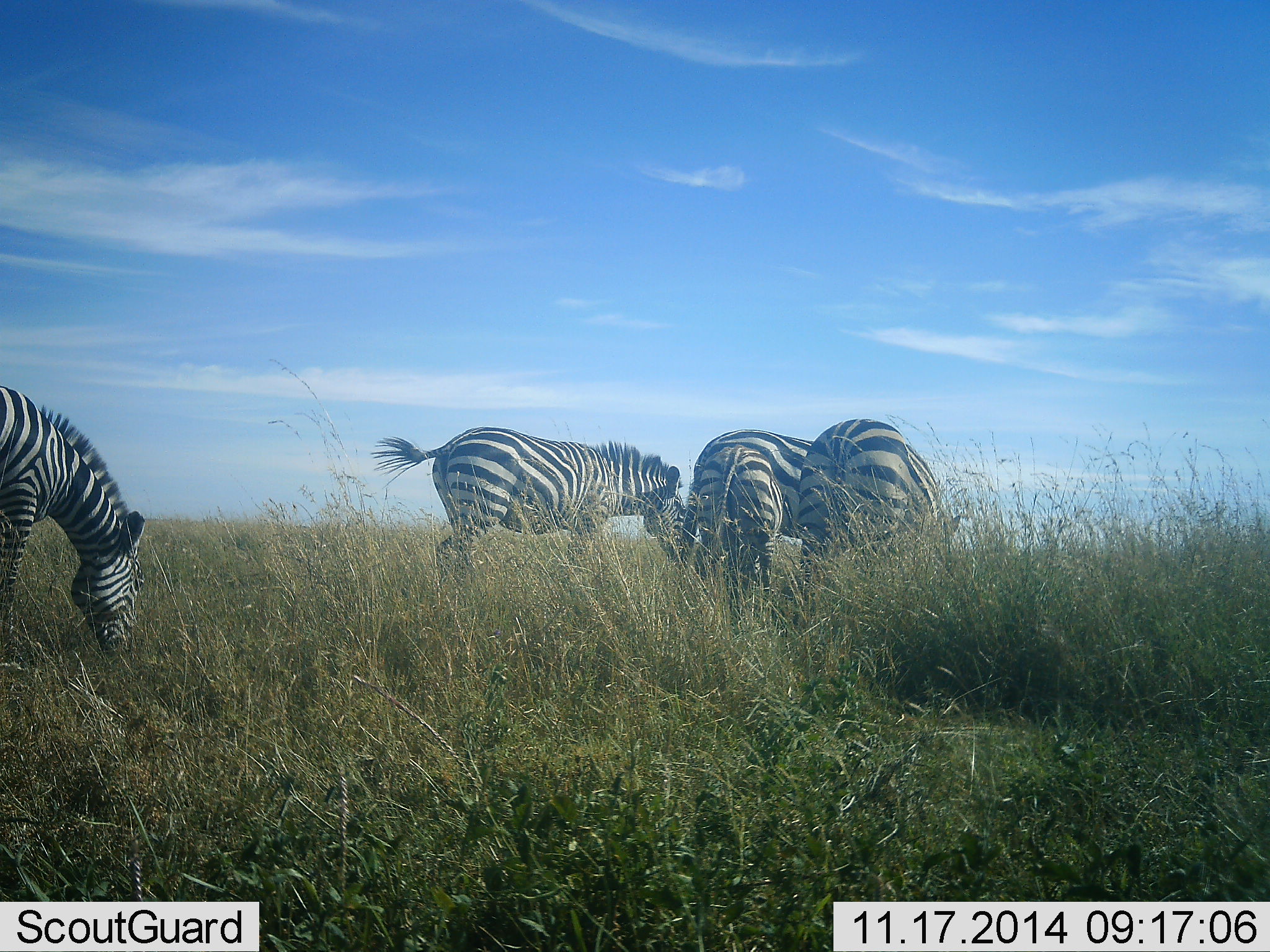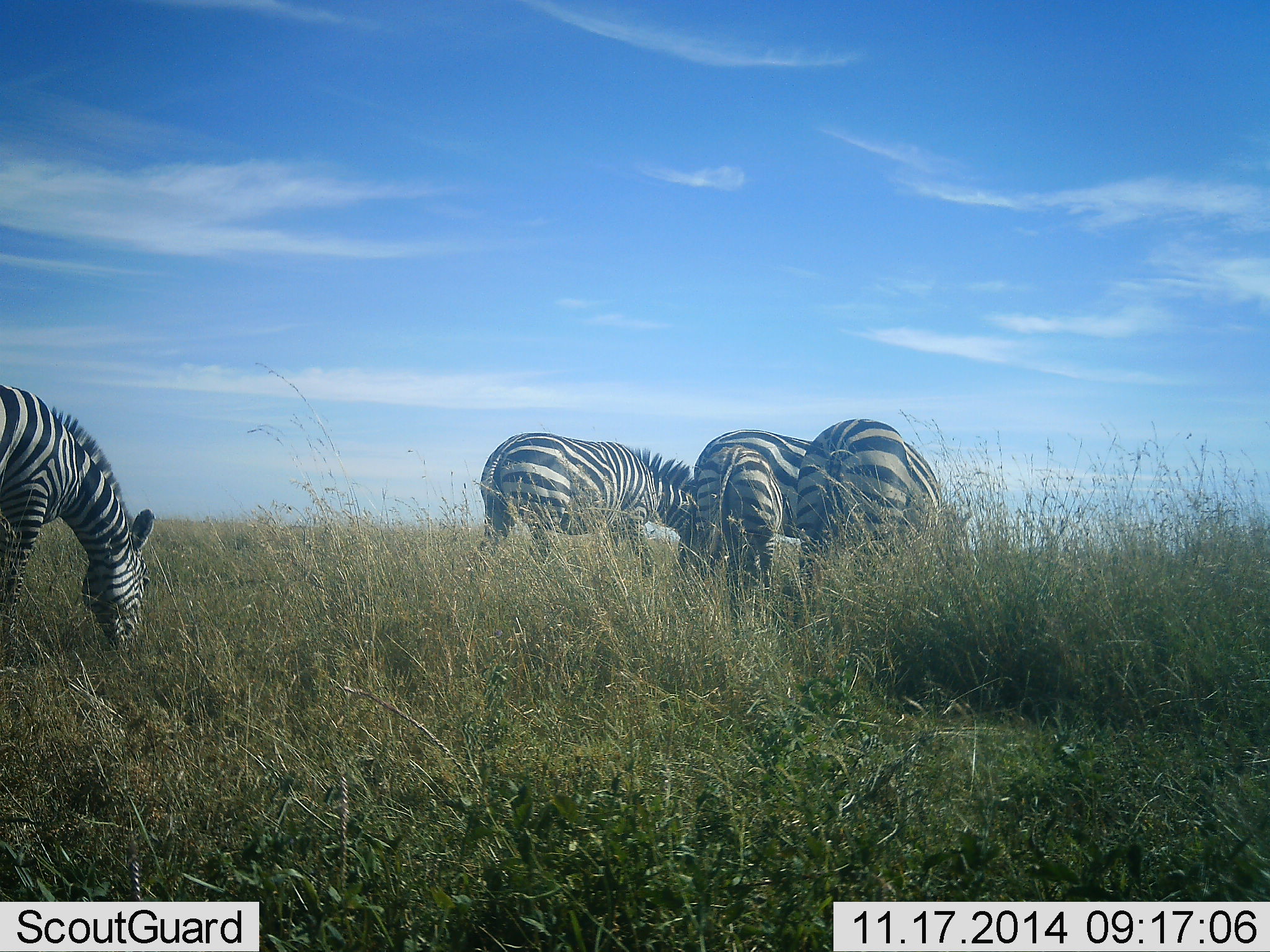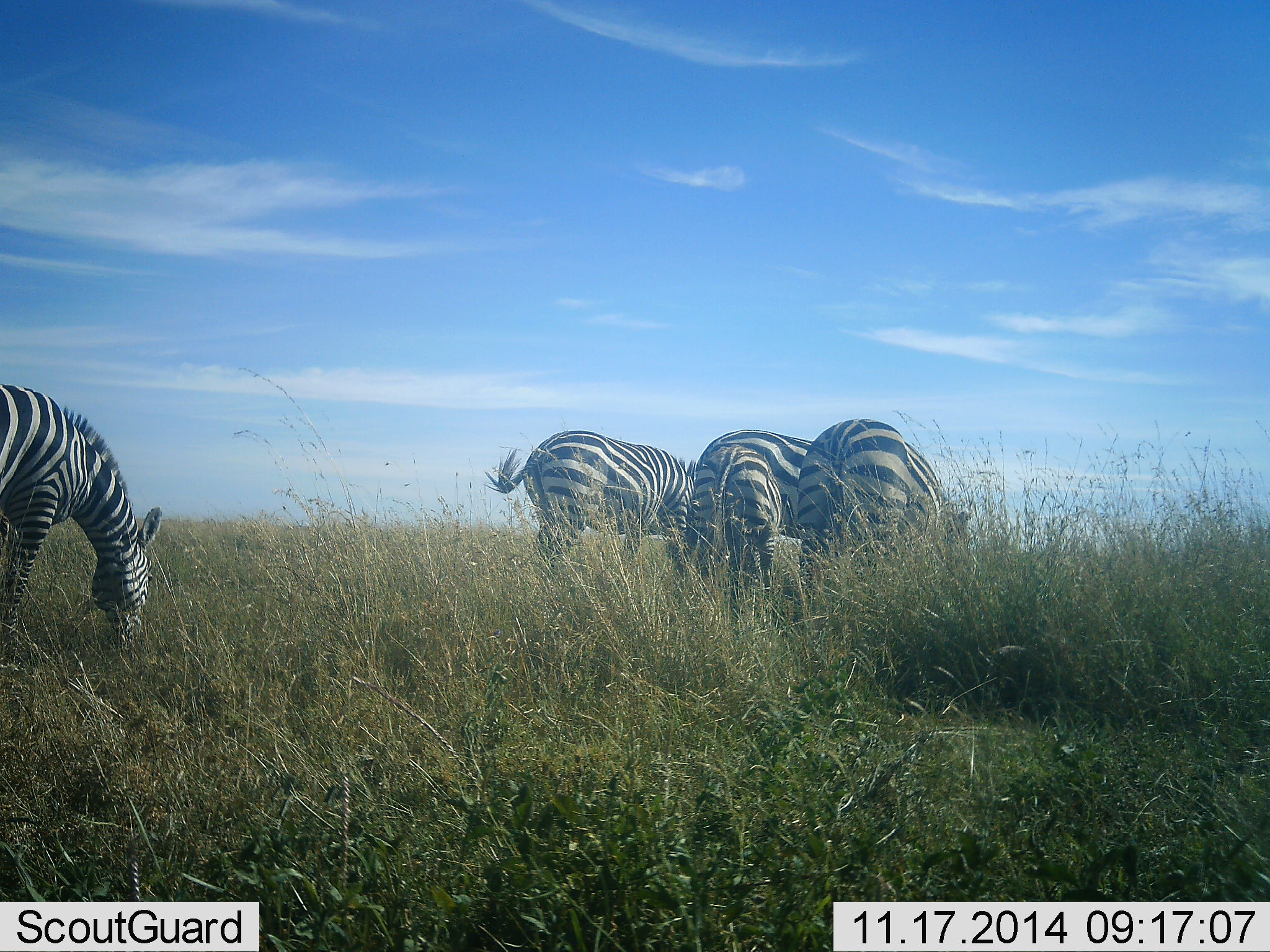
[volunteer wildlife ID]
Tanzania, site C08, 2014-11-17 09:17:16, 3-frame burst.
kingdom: Animalia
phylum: Chordata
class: Mammalia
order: Perissodactyla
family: Equidae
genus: Equus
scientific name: Equus quagga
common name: plains zebra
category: zebra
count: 4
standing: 20%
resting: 0%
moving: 30%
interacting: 0%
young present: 10%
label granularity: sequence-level